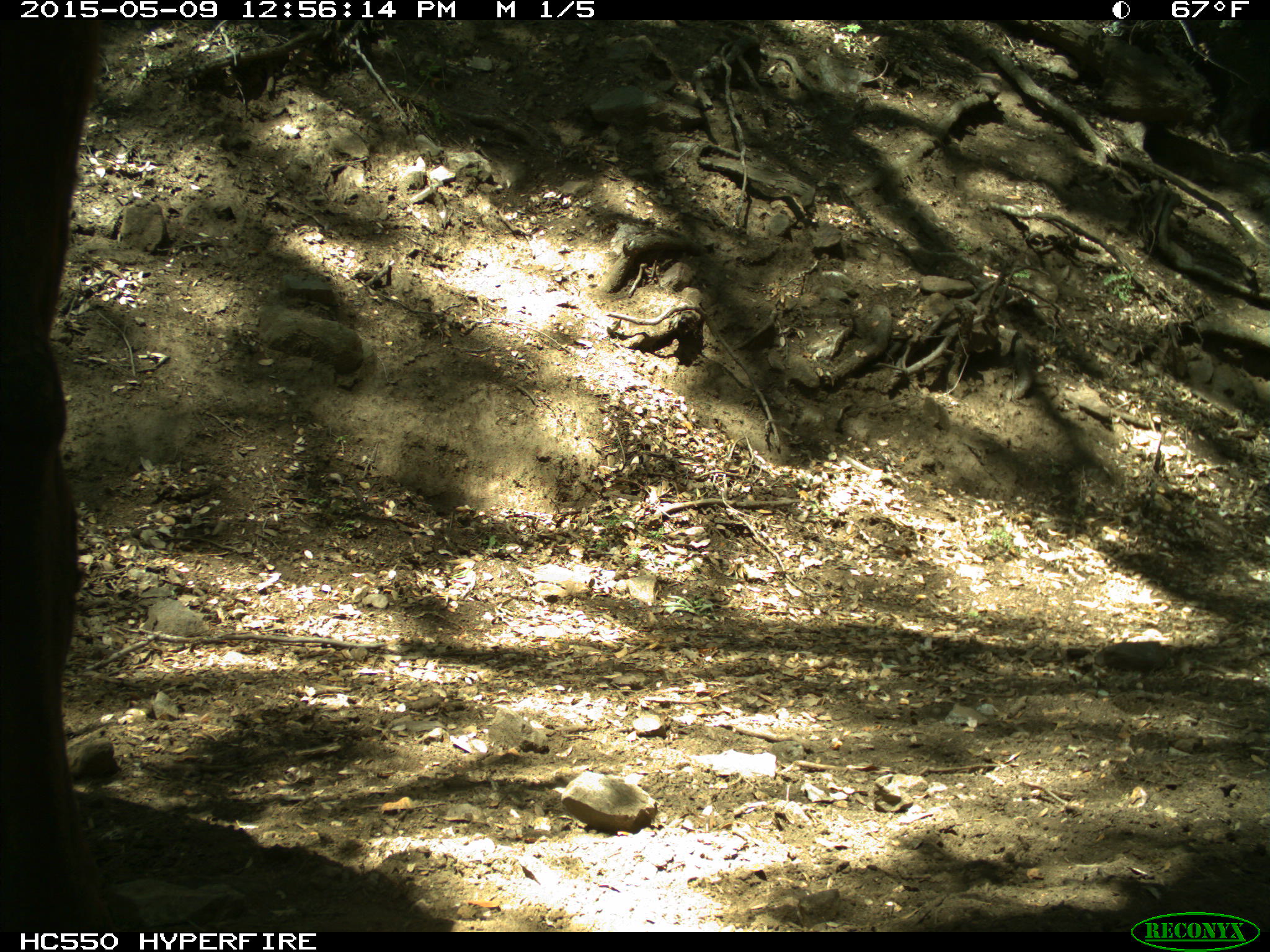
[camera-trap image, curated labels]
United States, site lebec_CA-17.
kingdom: Animalia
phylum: Chordata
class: Mammalia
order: Artiodactyla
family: Bovidae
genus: Bos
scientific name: Bos taurus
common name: domestic cow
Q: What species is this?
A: Bos taurus (domestic cow).